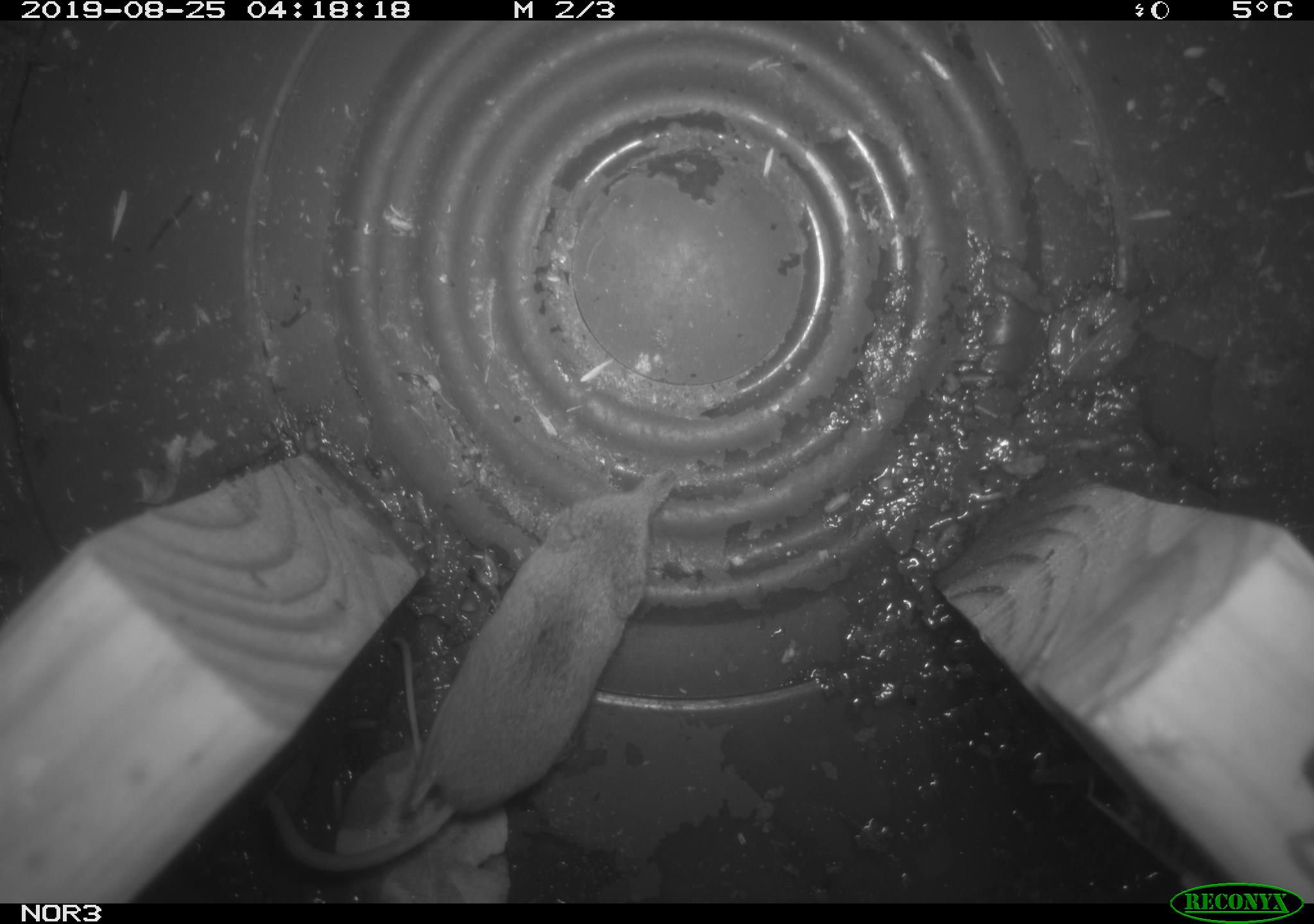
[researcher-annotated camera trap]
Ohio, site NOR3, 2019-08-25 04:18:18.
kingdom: Animalia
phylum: Chordata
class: Mammalia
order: Eulipotyphla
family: Soricidae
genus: Sorex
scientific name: Sorex cinereus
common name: masked shrew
Masked shrew (Sorex cinereus).